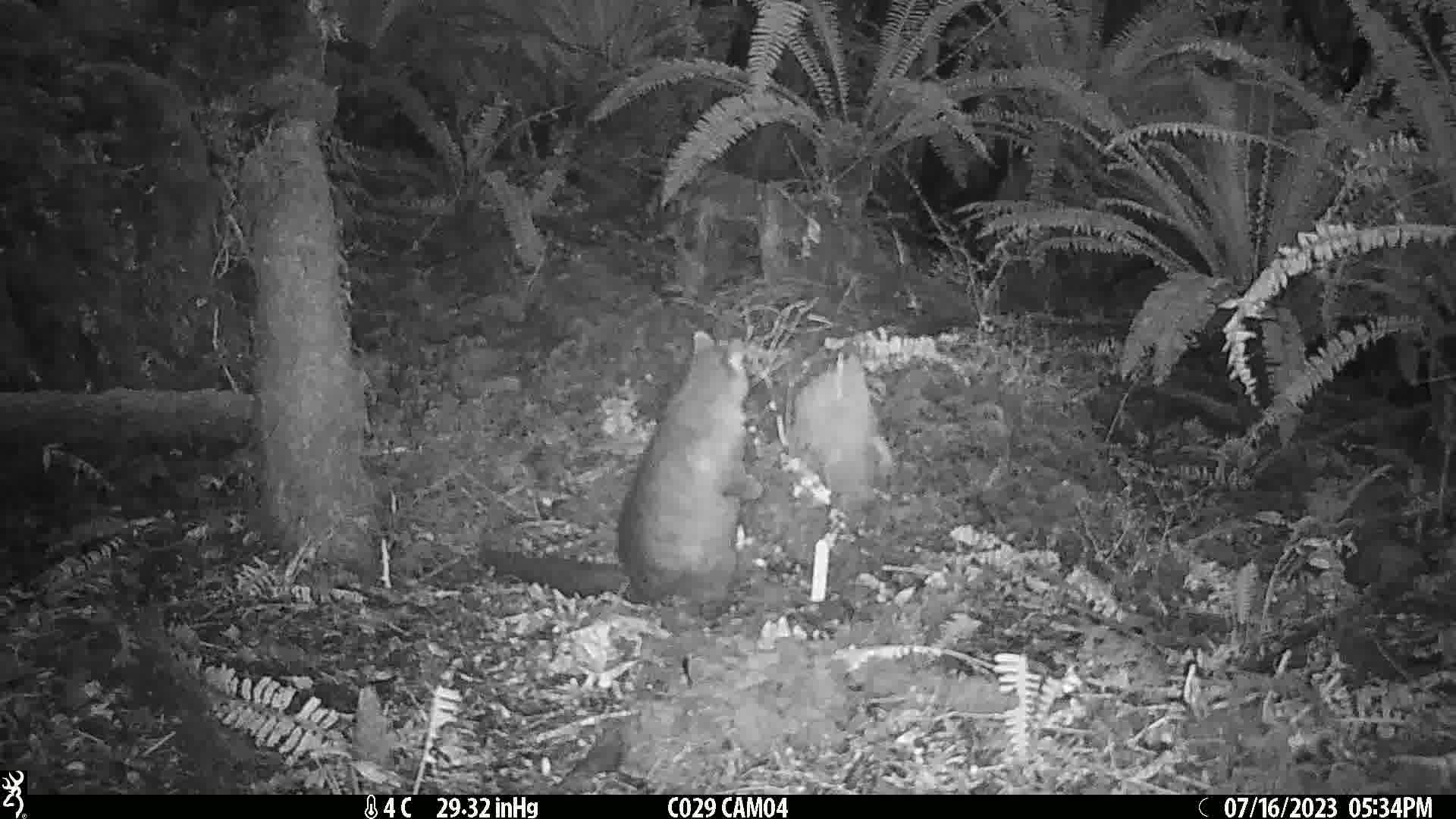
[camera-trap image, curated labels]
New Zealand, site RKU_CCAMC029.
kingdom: Animalia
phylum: Chordata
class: Mammalia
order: Diprotodontia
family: Phalangeridae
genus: Trichosurus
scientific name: Trichosurus vulpecula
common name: common brushtail possum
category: possum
Possum (common brushtail possum) (Trichosurus vulpecula).